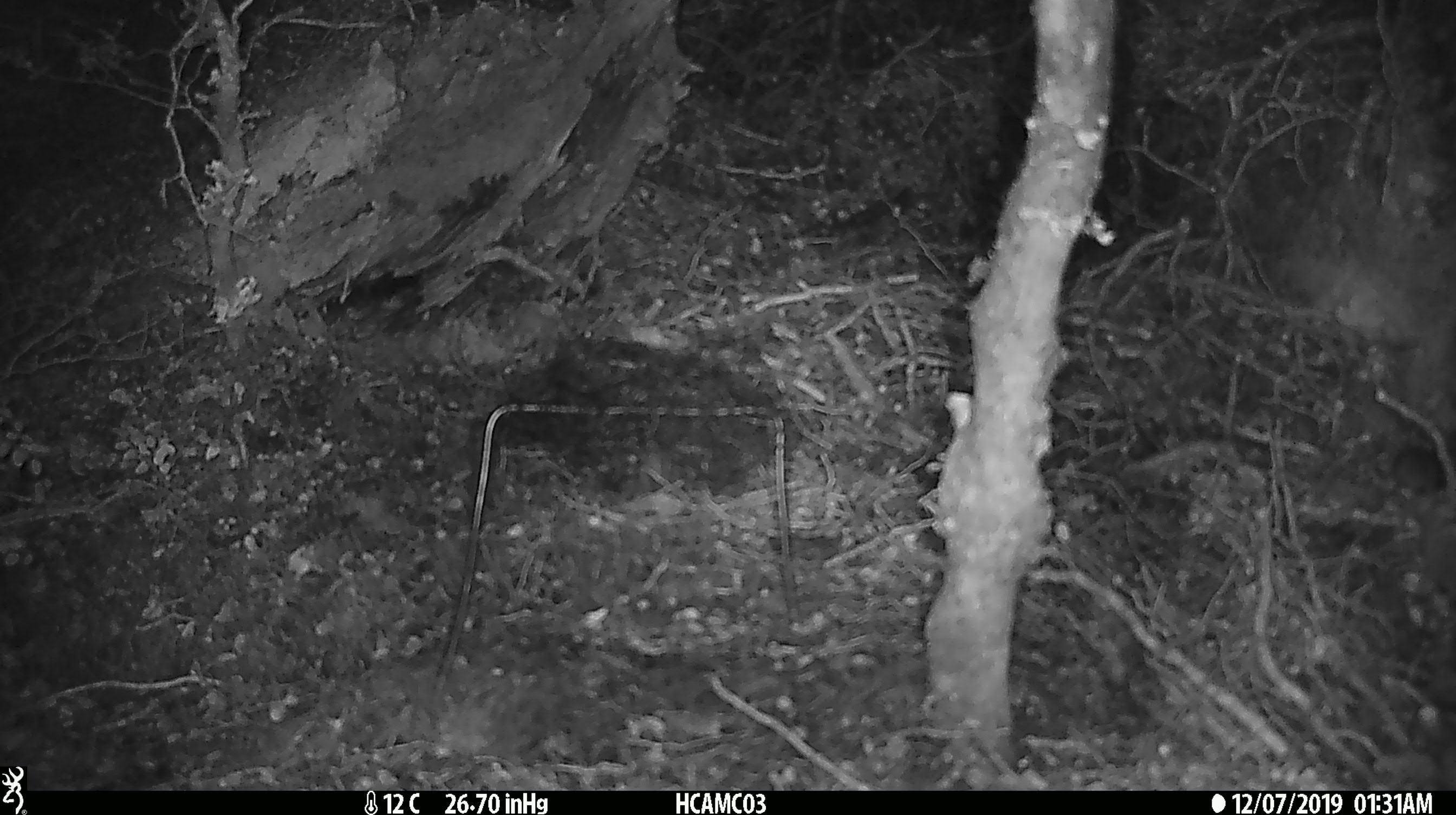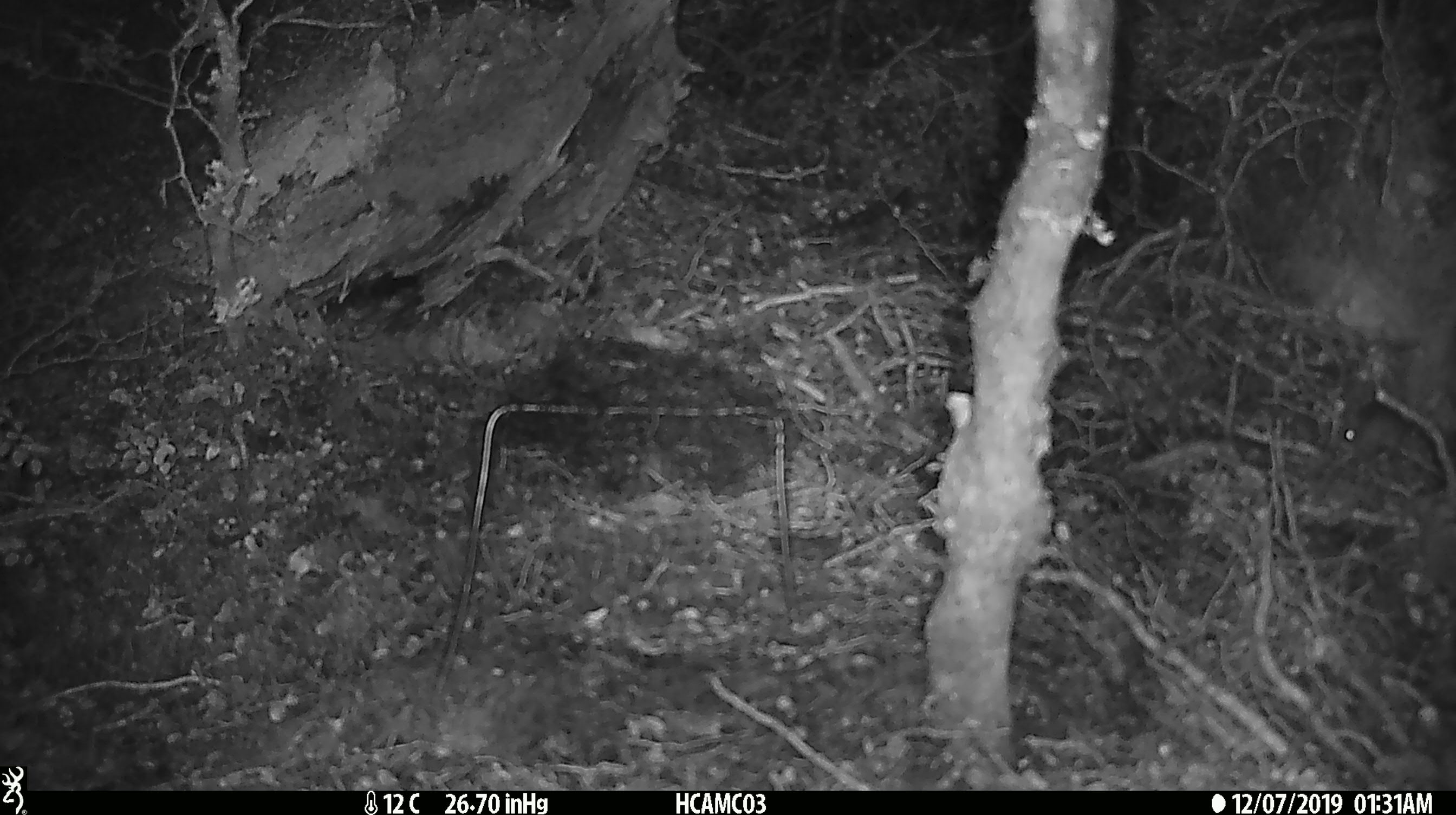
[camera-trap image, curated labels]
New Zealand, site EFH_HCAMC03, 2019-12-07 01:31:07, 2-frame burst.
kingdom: Animalia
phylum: Chordata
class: Mammalia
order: Rodentia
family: Muridae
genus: Mus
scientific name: Mus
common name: mouse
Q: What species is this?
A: Mouse (Mus).